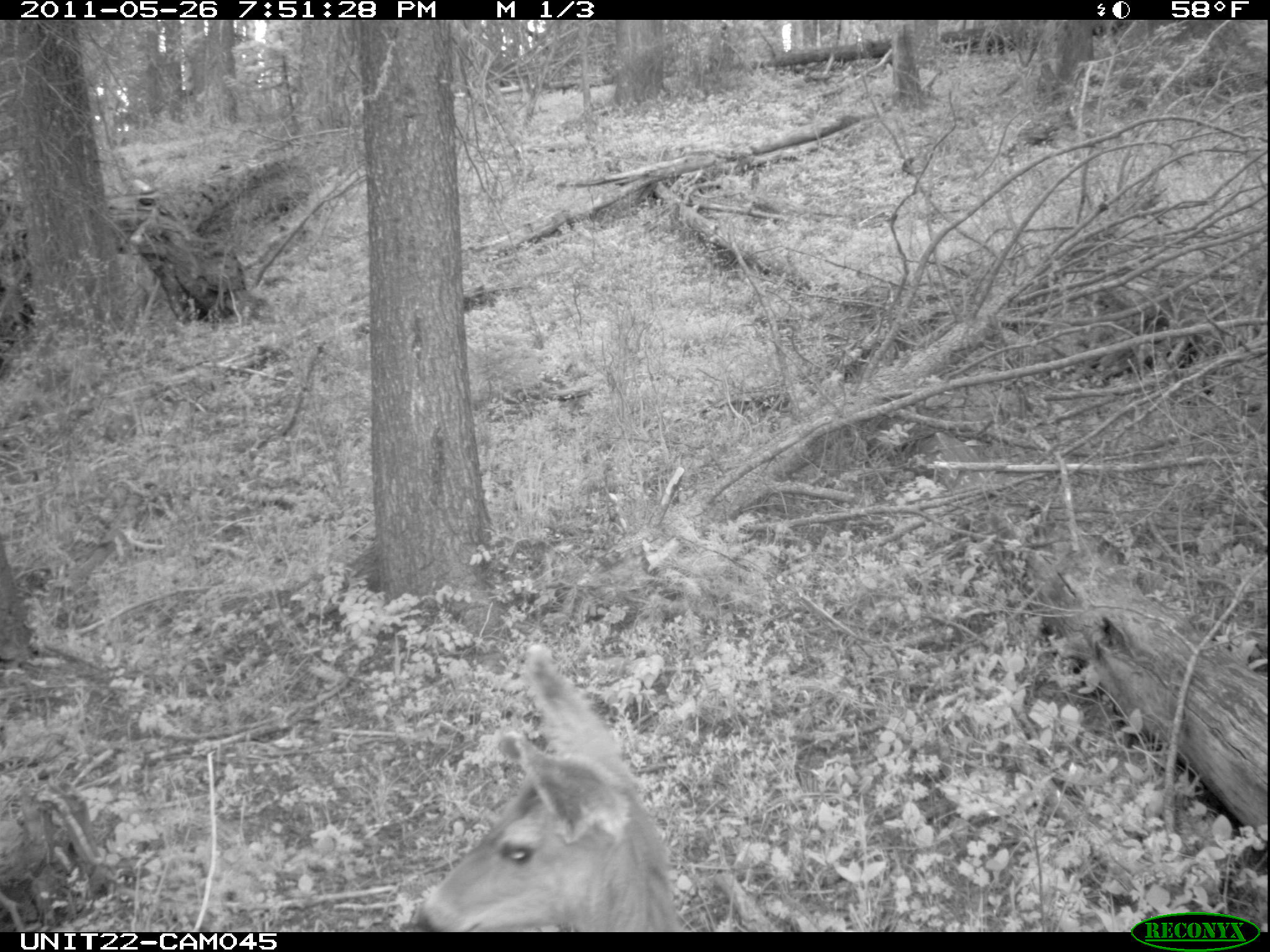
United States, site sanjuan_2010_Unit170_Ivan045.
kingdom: Animalia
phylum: Chordata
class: Mammalia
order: Artiodactyla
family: Cervidae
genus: Odocoileus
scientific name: Odocoileus hemionus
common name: mule deer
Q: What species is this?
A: Odocoileus hemionus (mule deer).